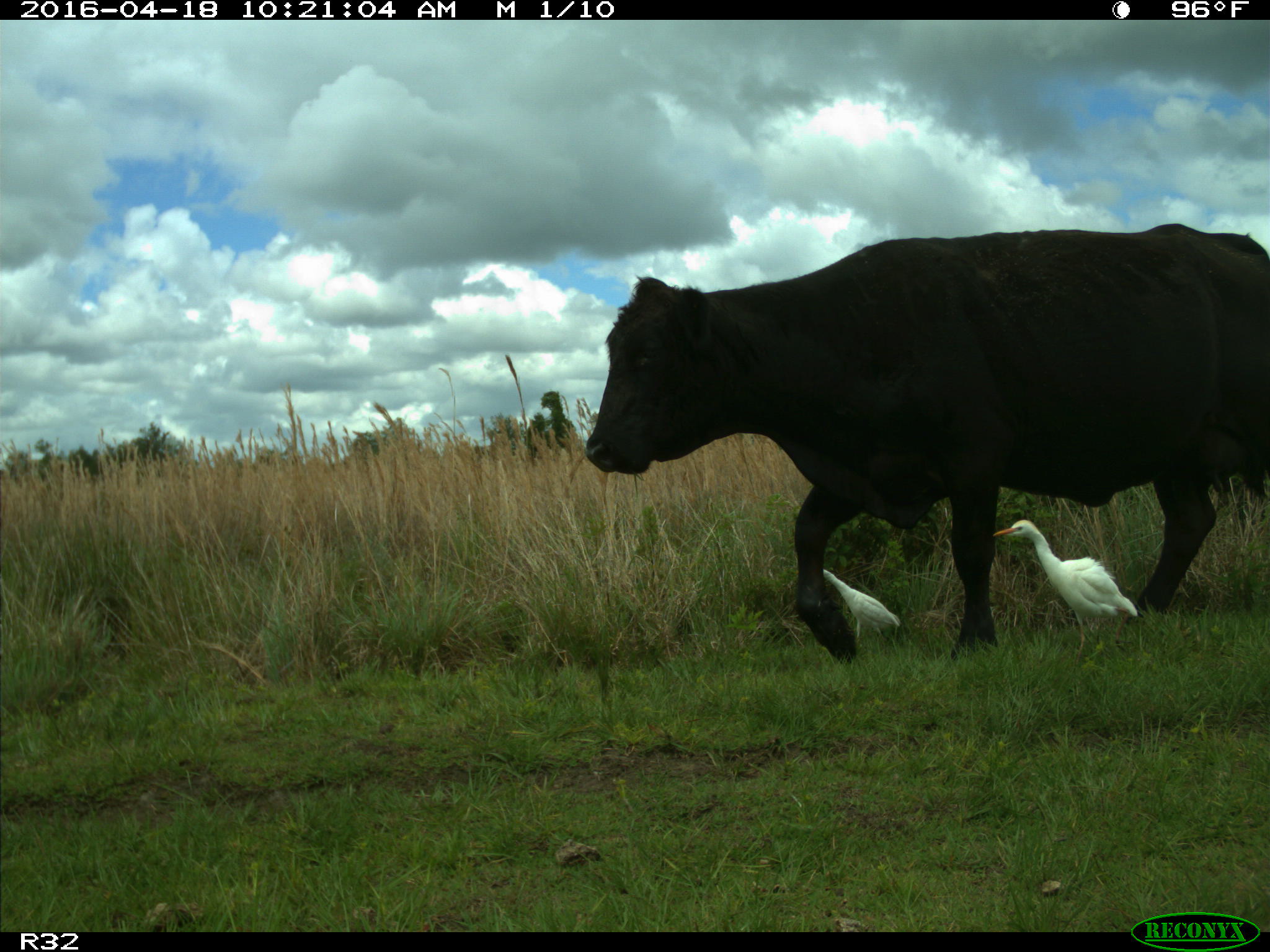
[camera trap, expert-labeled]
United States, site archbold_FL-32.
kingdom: Animalia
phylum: Chordata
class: Mammalia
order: Artiodactyla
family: Bovidae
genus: Bos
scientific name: Bos taurus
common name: domestic cow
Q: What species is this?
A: Bos taurus (domestic cow).